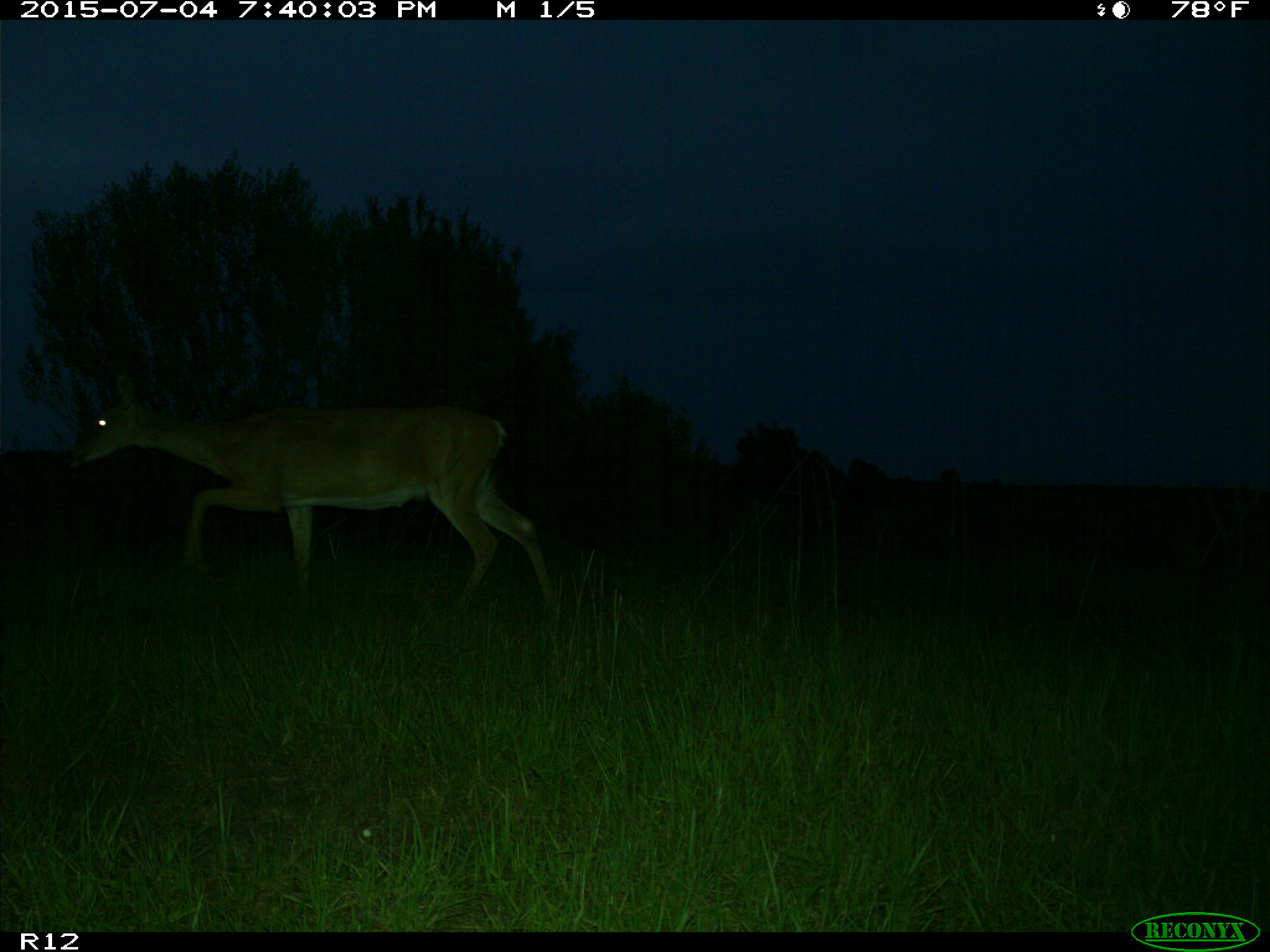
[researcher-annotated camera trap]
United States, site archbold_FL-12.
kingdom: Animalia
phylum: Chordata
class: Mammalia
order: Artiodactyla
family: Cervidae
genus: Odocoileus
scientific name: Odocoileus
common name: deer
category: unidentified deer